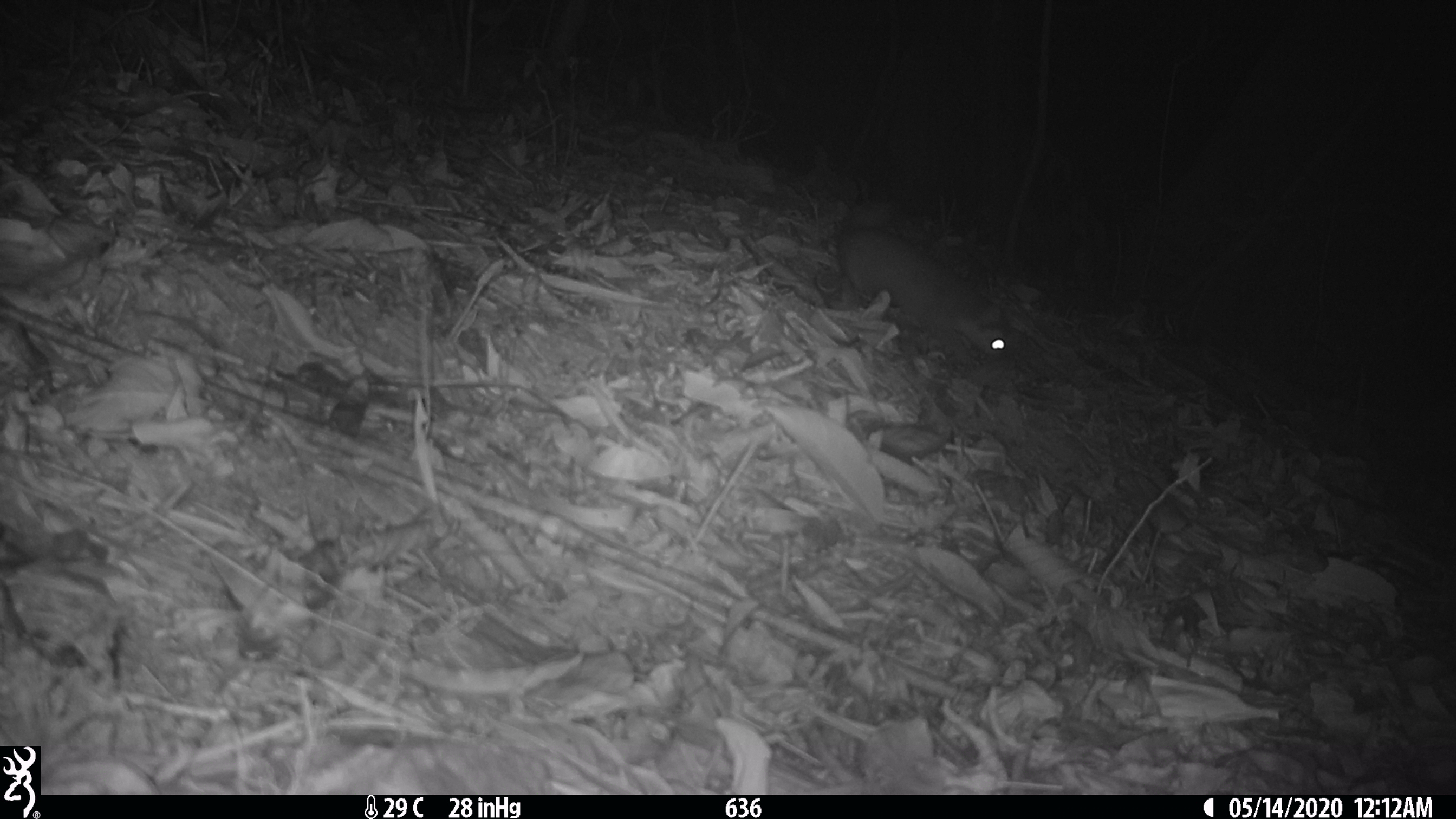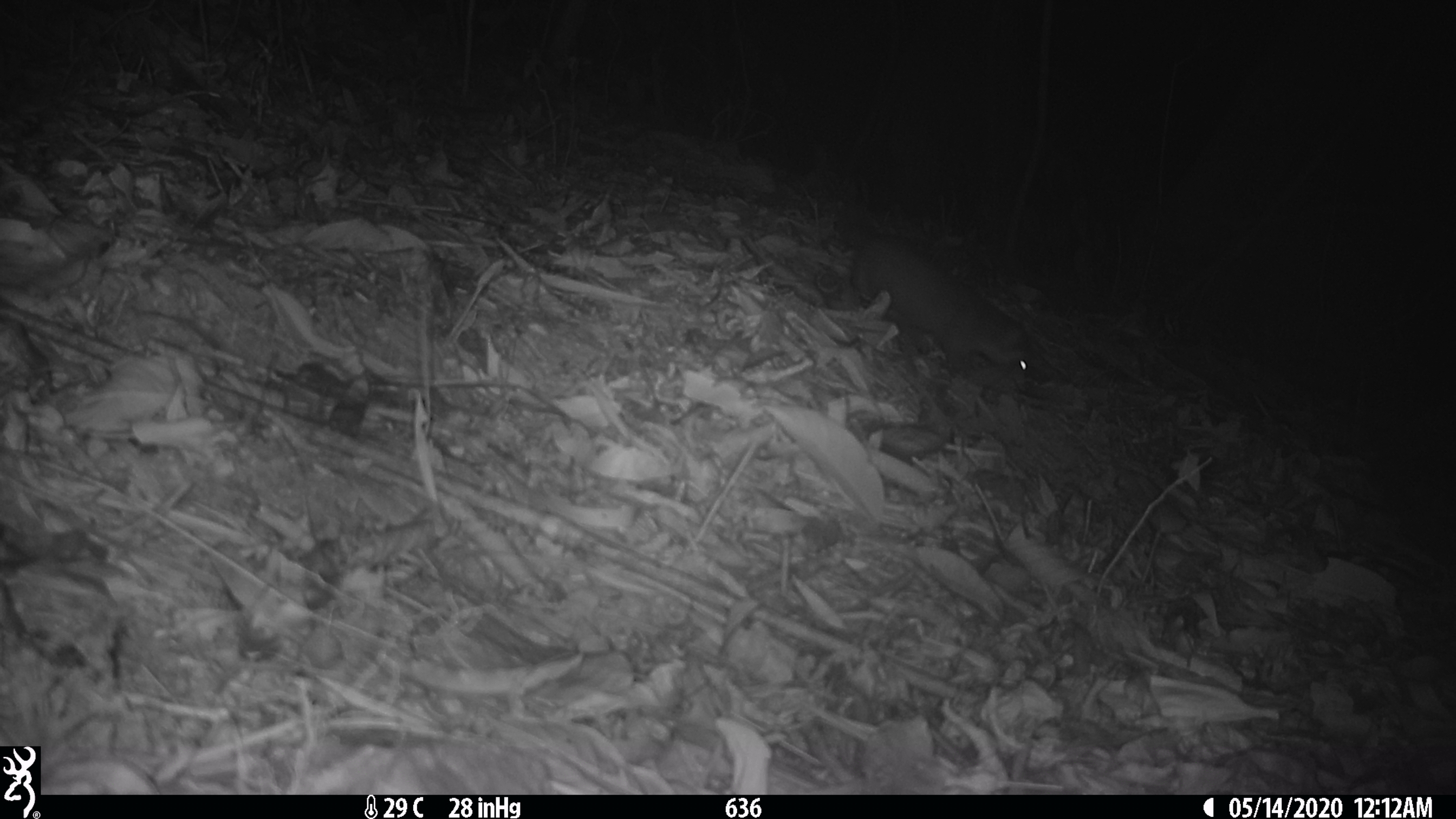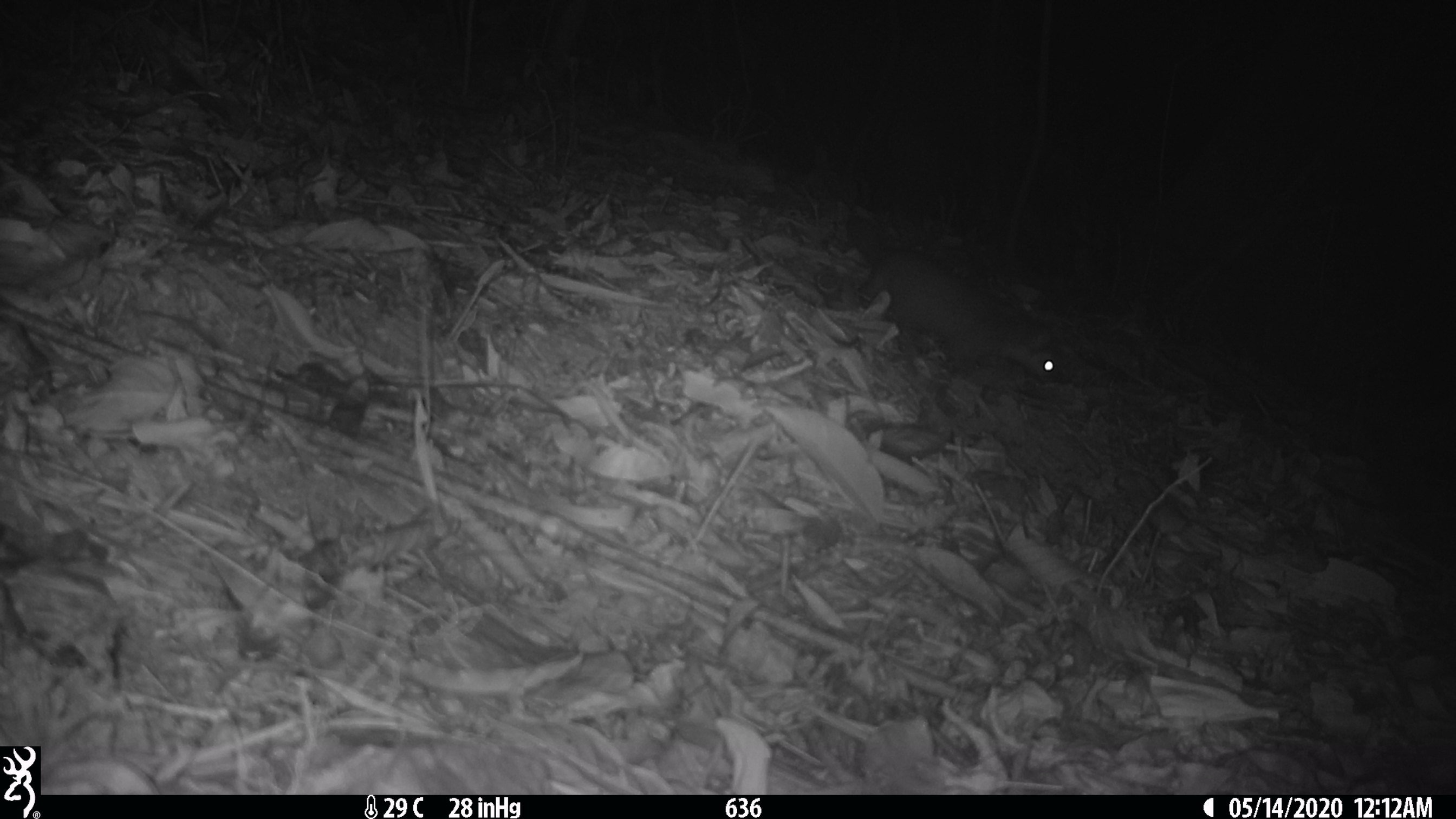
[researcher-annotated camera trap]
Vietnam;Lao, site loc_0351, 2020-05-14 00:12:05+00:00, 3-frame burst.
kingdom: Animalia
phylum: Chordata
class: Mammalia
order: Carnivora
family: Mustelidae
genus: Melogale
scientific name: Melogale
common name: ferret badger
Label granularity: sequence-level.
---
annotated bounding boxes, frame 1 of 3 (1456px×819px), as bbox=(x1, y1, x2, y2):
ferret badger: bbox=(836, 199, 1015, 360)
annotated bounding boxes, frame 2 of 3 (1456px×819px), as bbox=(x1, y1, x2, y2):
ferret badger: bbox=(833, 212, 1041, 393)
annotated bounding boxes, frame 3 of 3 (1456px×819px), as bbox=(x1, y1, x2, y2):
ferret badger: bbox=(846, 214, 1067, 385)